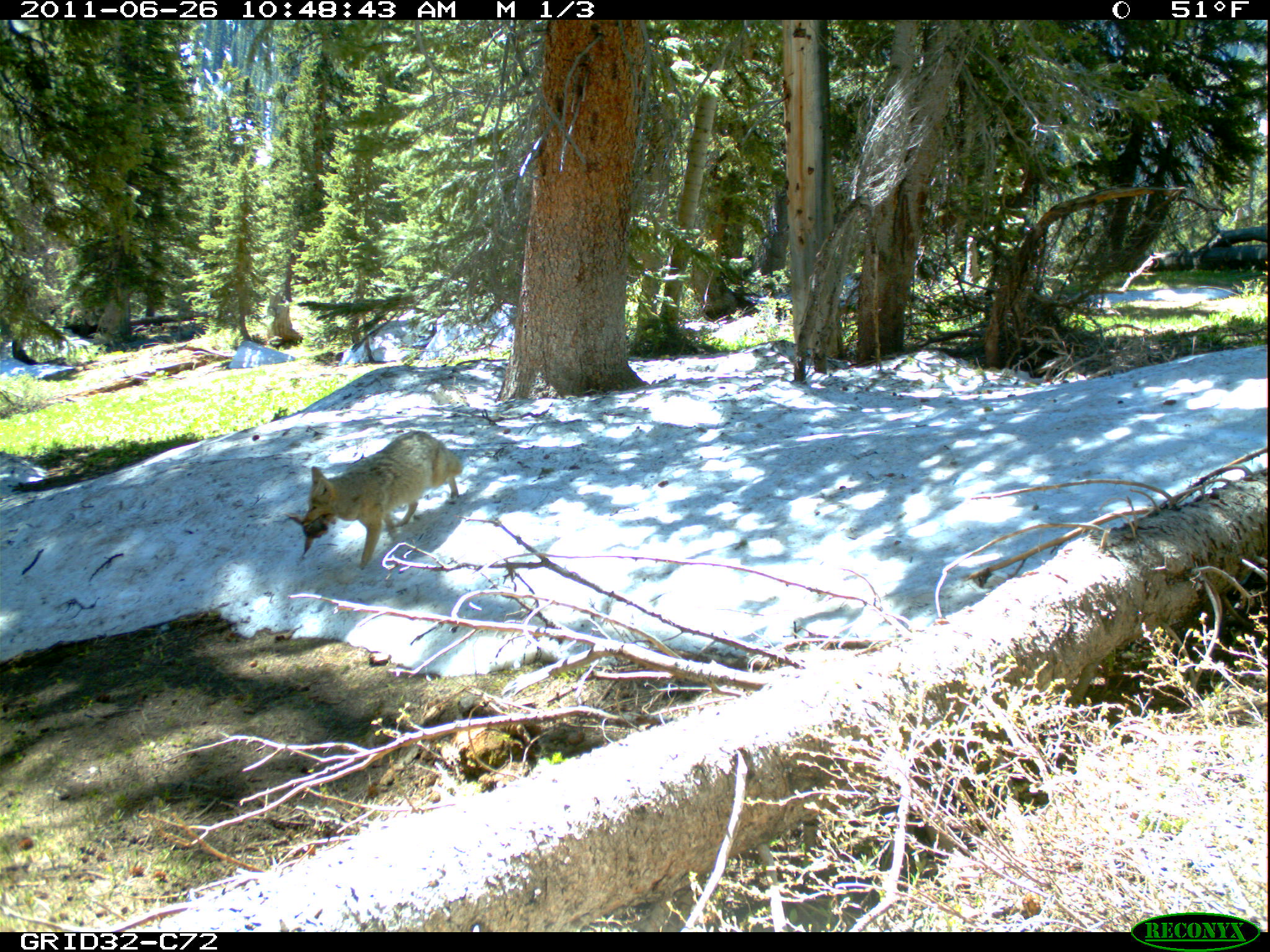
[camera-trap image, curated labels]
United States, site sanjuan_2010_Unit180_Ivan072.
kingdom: Animalia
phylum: Chordata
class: Mammalia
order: Carnivora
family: Canidae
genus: Canis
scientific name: Canis latrans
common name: coyote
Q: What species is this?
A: Canis latrans (coyote).